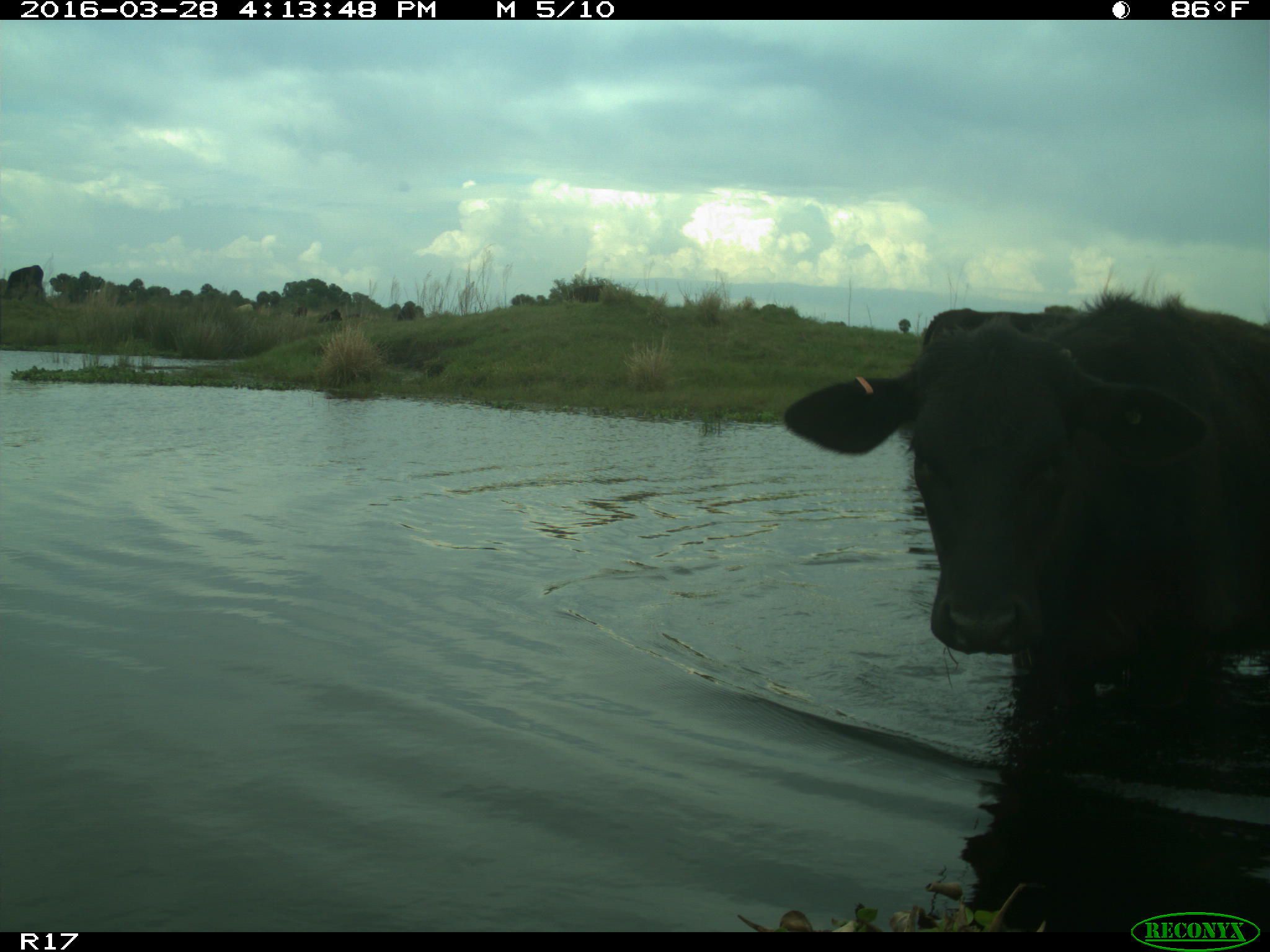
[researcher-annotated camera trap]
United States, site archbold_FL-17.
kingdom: Animalia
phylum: Chordata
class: Mammalia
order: Artiodactyla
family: Bovidae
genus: Bos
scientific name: Bos taurus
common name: domestic cow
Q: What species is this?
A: Bos taurus (domestic cow).